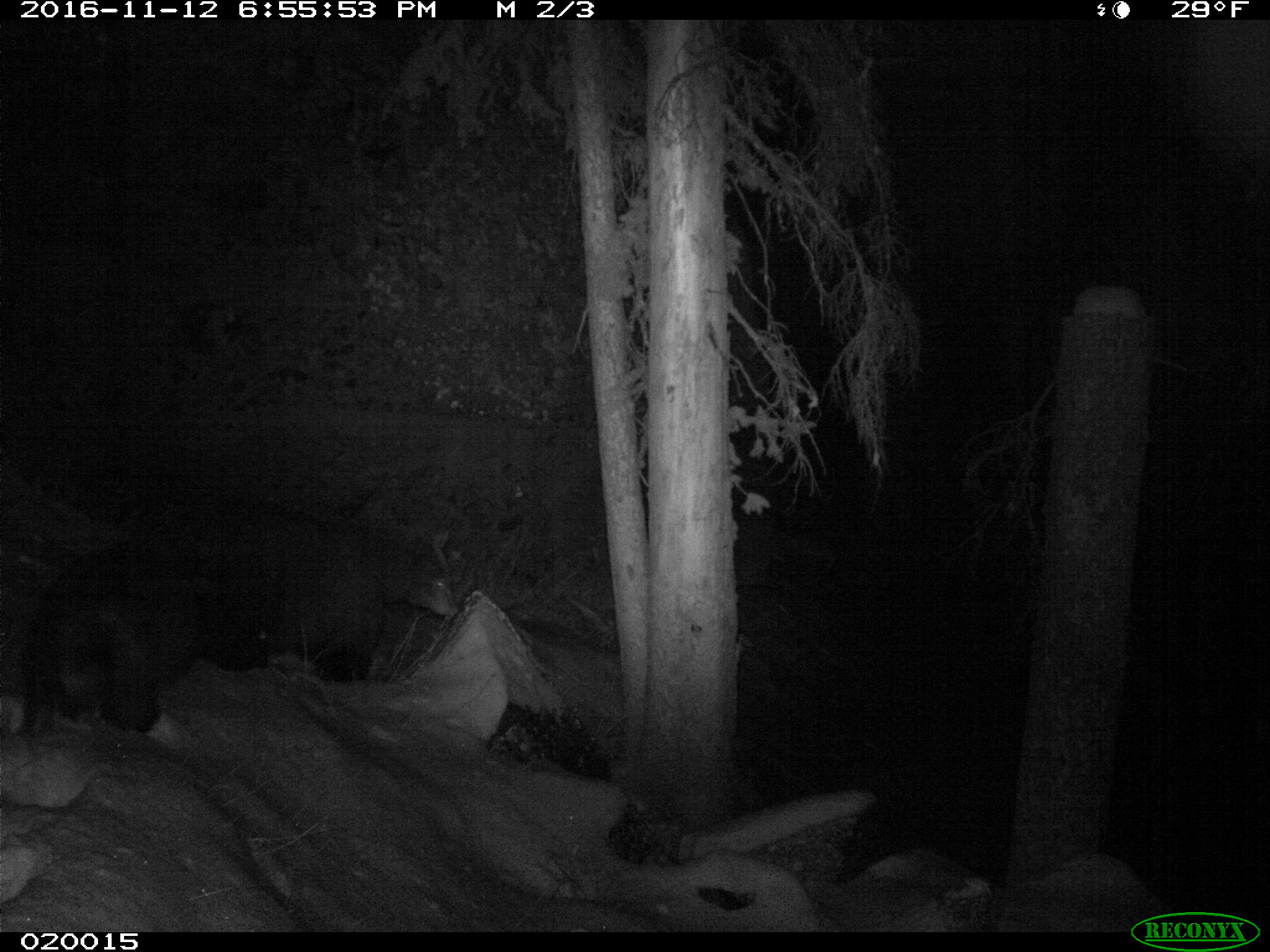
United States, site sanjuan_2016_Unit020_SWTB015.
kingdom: Animalia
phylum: Chordata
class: Mammalia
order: Carnivora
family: Ursidae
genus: Ursus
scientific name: Ursus americanus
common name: american black bear